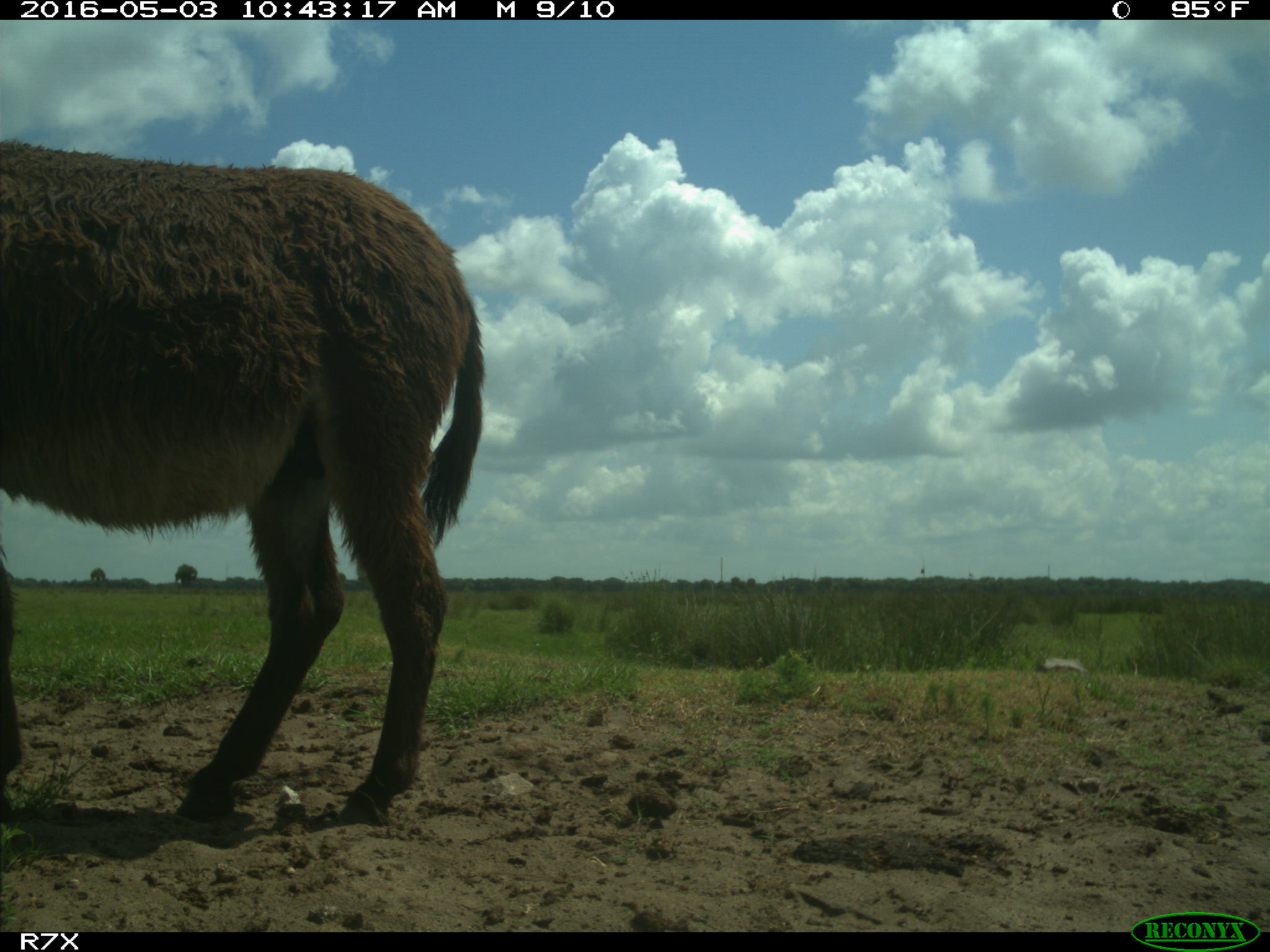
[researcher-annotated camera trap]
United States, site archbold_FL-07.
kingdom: Animalia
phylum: Chordata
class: Mammalia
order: Artiodactyla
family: Bovidae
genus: Bos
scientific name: Bos taurus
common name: domestic cow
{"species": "Bos taurus (domestic cow)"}